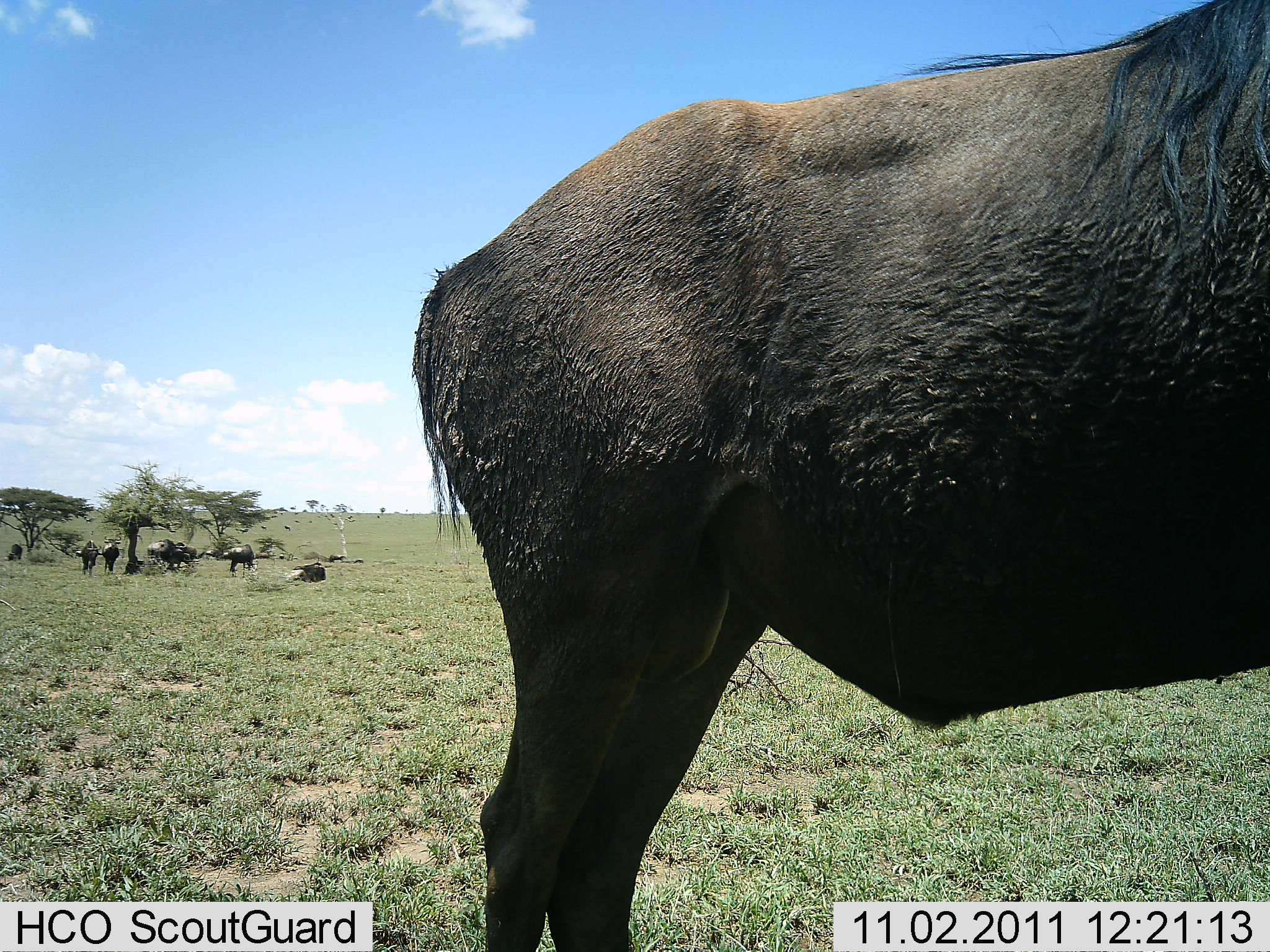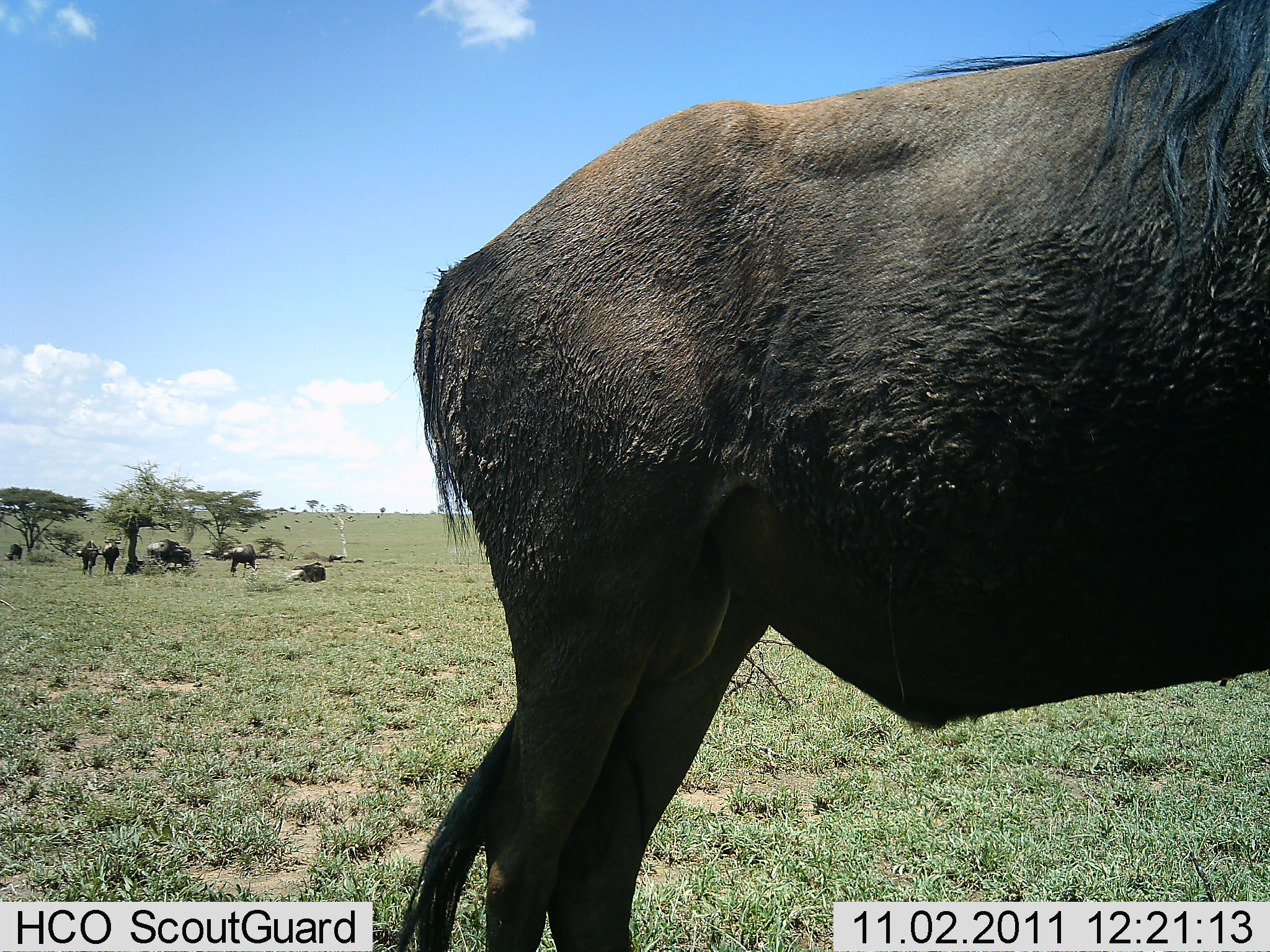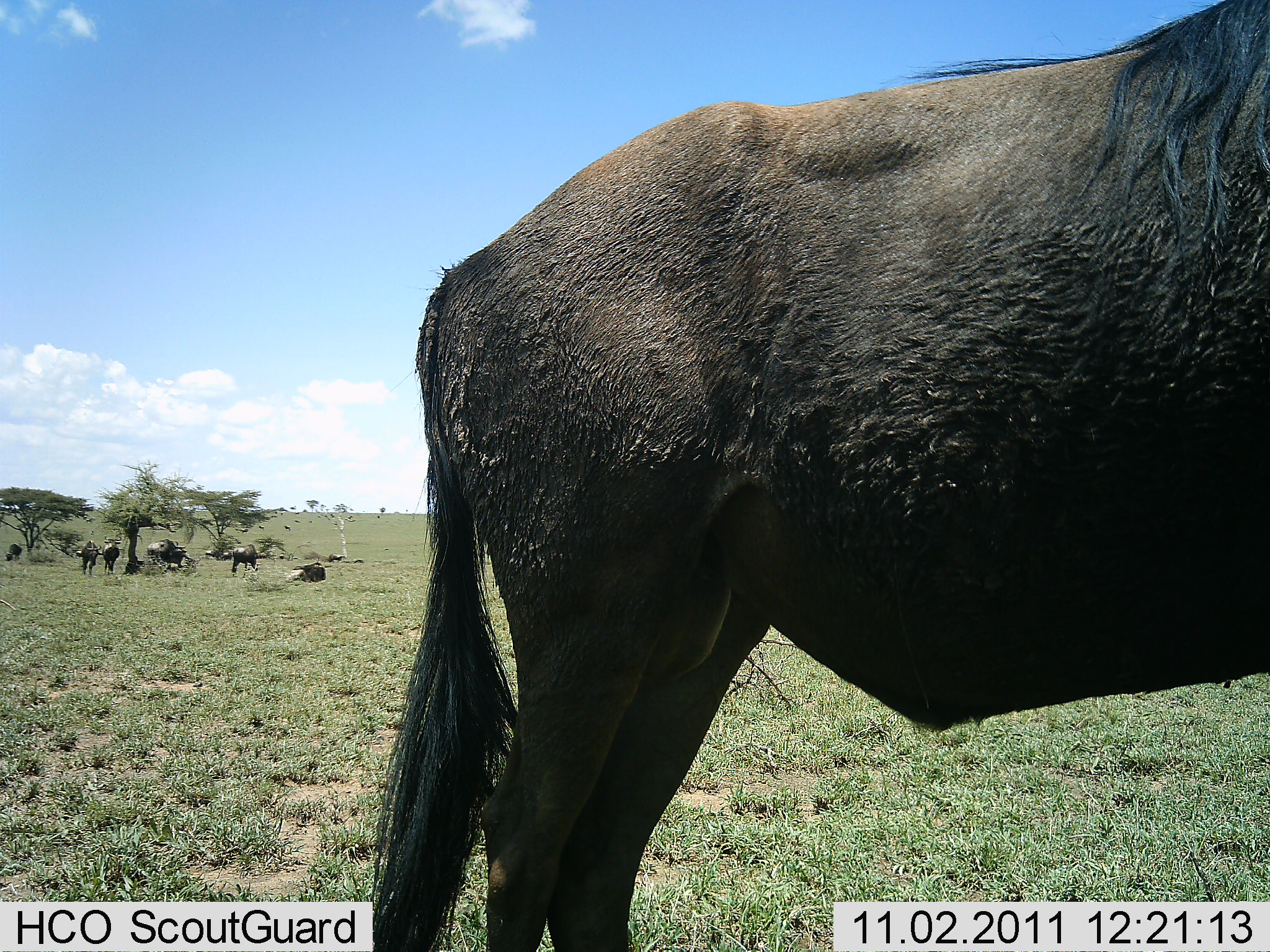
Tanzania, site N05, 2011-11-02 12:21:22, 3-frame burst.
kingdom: Animalia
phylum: Chordata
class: Mammalia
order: Artiodactyla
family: Bovidae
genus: Connochaetes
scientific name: Connochaetes taurinus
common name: blue wildebeest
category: wildebeest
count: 10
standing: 91%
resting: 73%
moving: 27%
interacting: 0%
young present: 0%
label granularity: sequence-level